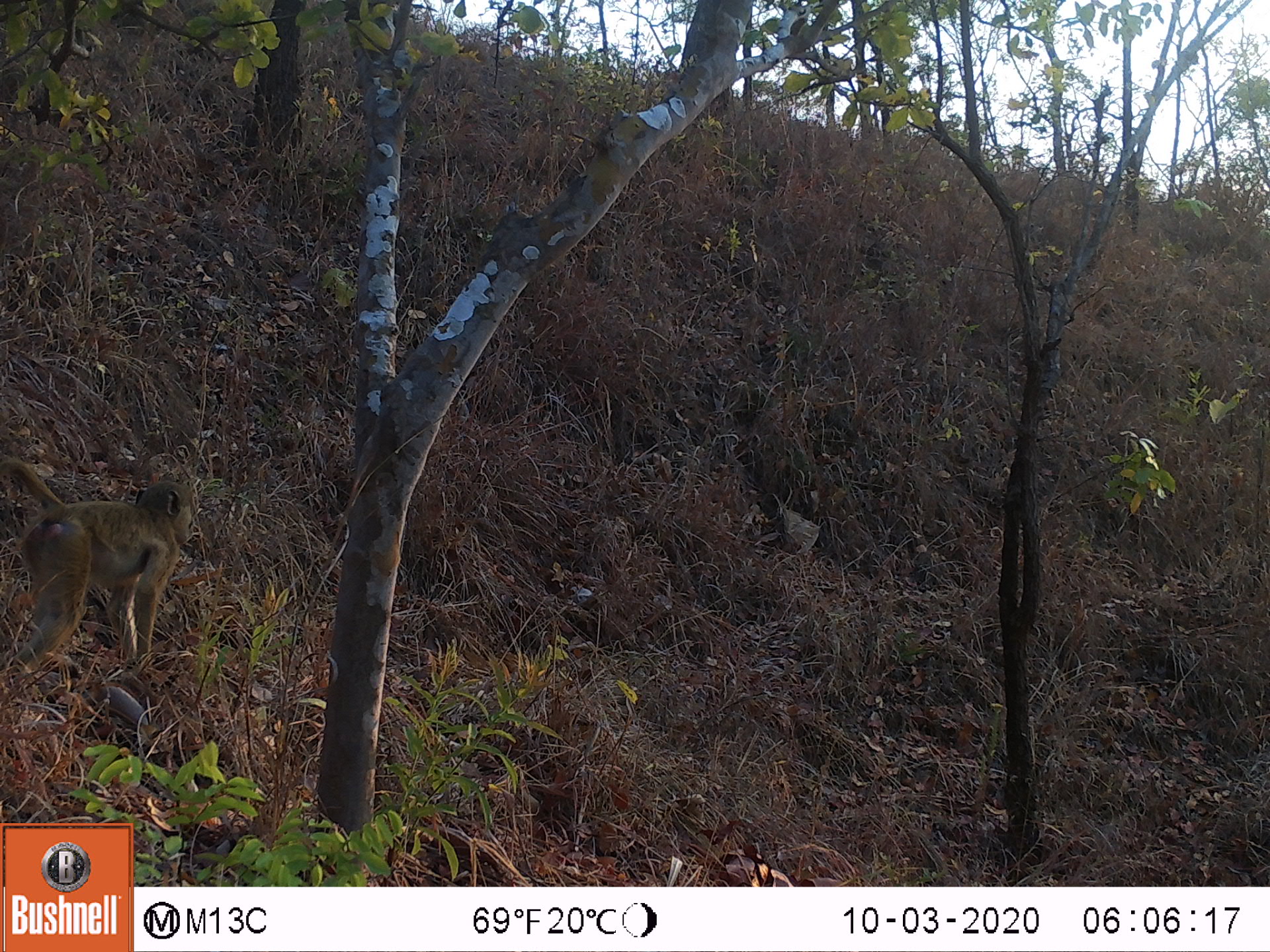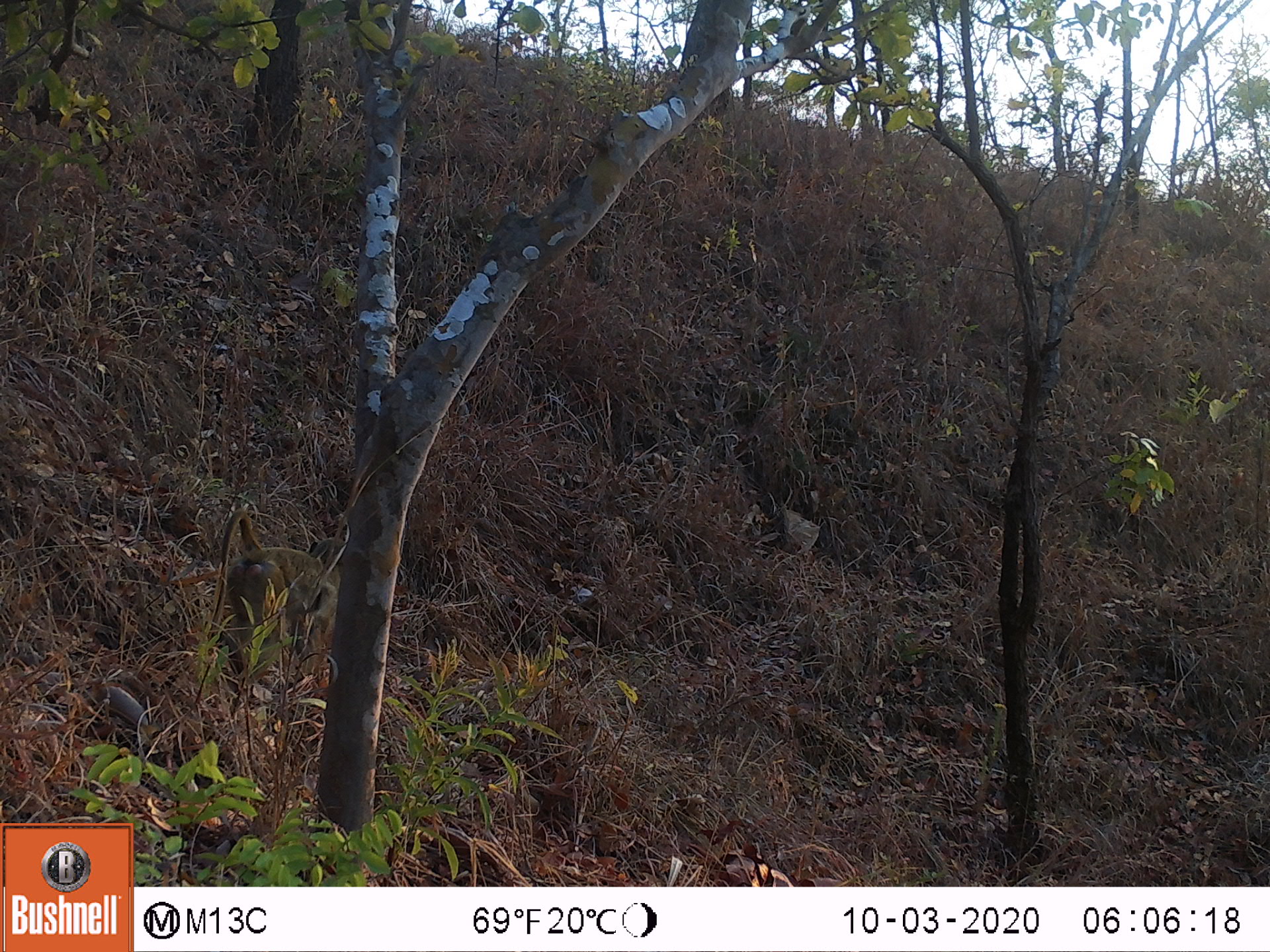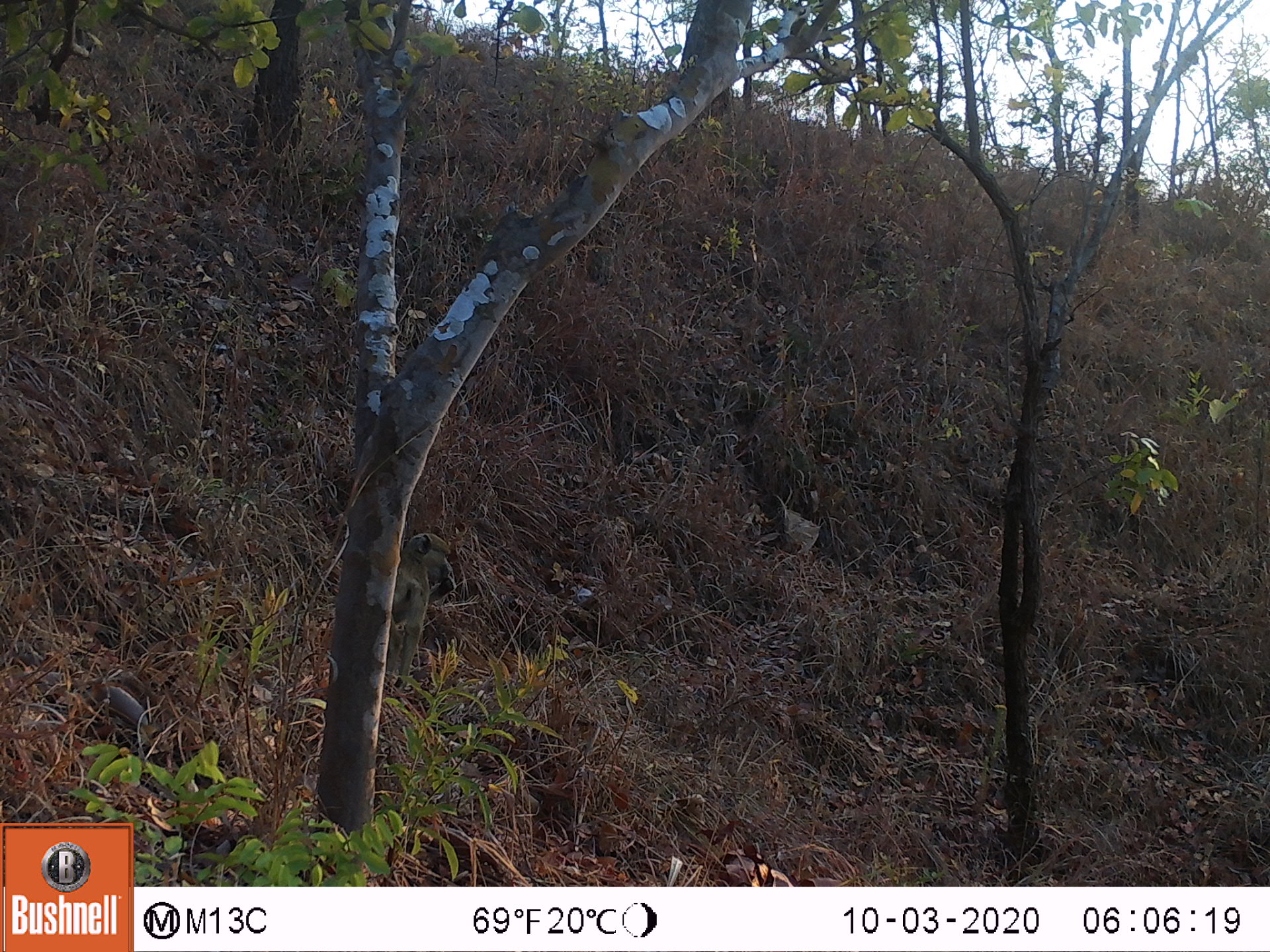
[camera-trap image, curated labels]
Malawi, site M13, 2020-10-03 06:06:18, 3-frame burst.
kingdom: Animalia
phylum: Chordata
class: Mammalia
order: Primates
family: Cercopithecidae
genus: Papio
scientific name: Papio cynocephalus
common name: yellow baboon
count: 1